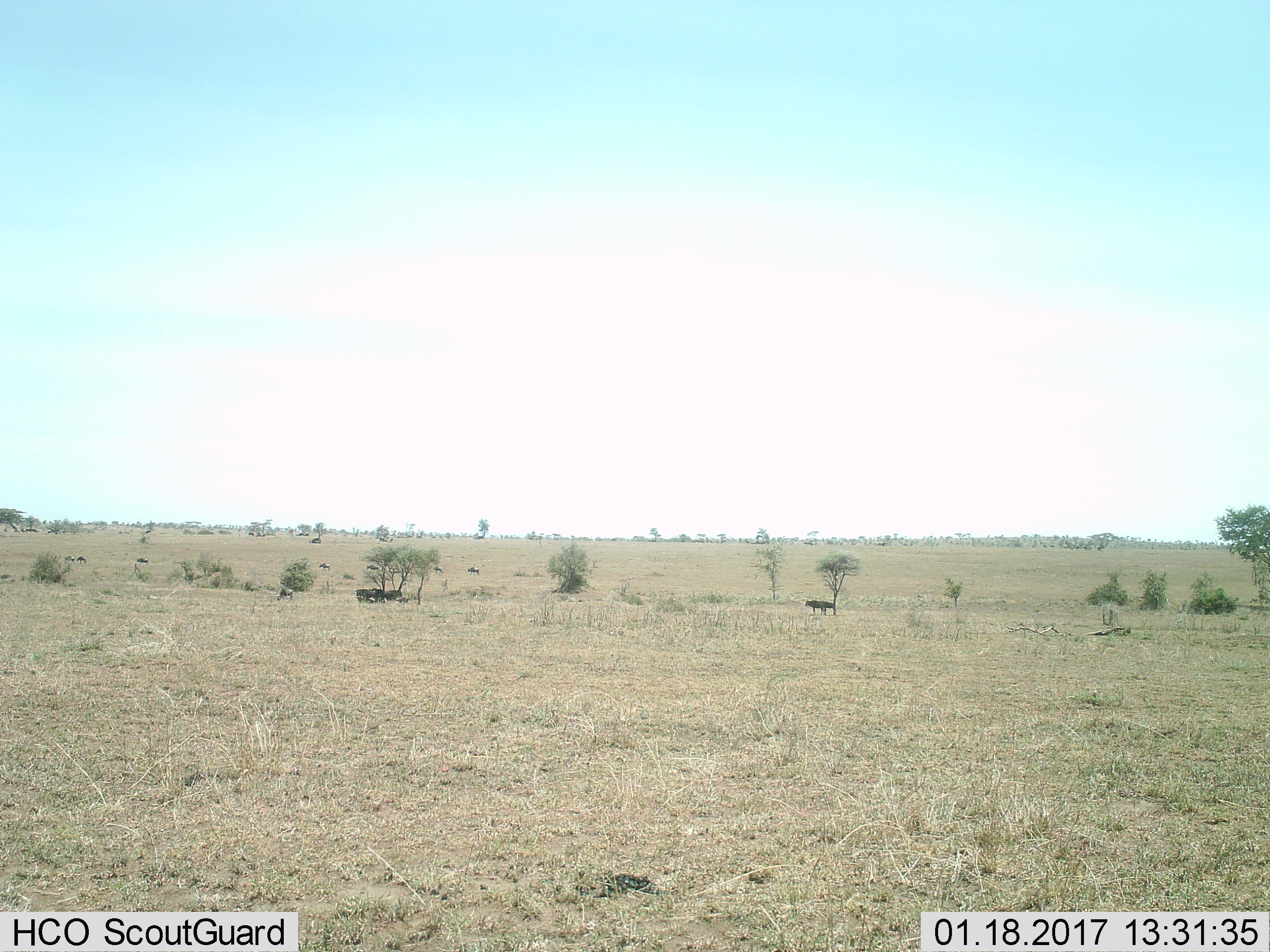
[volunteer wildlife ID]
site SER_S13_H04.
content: unidentified animal